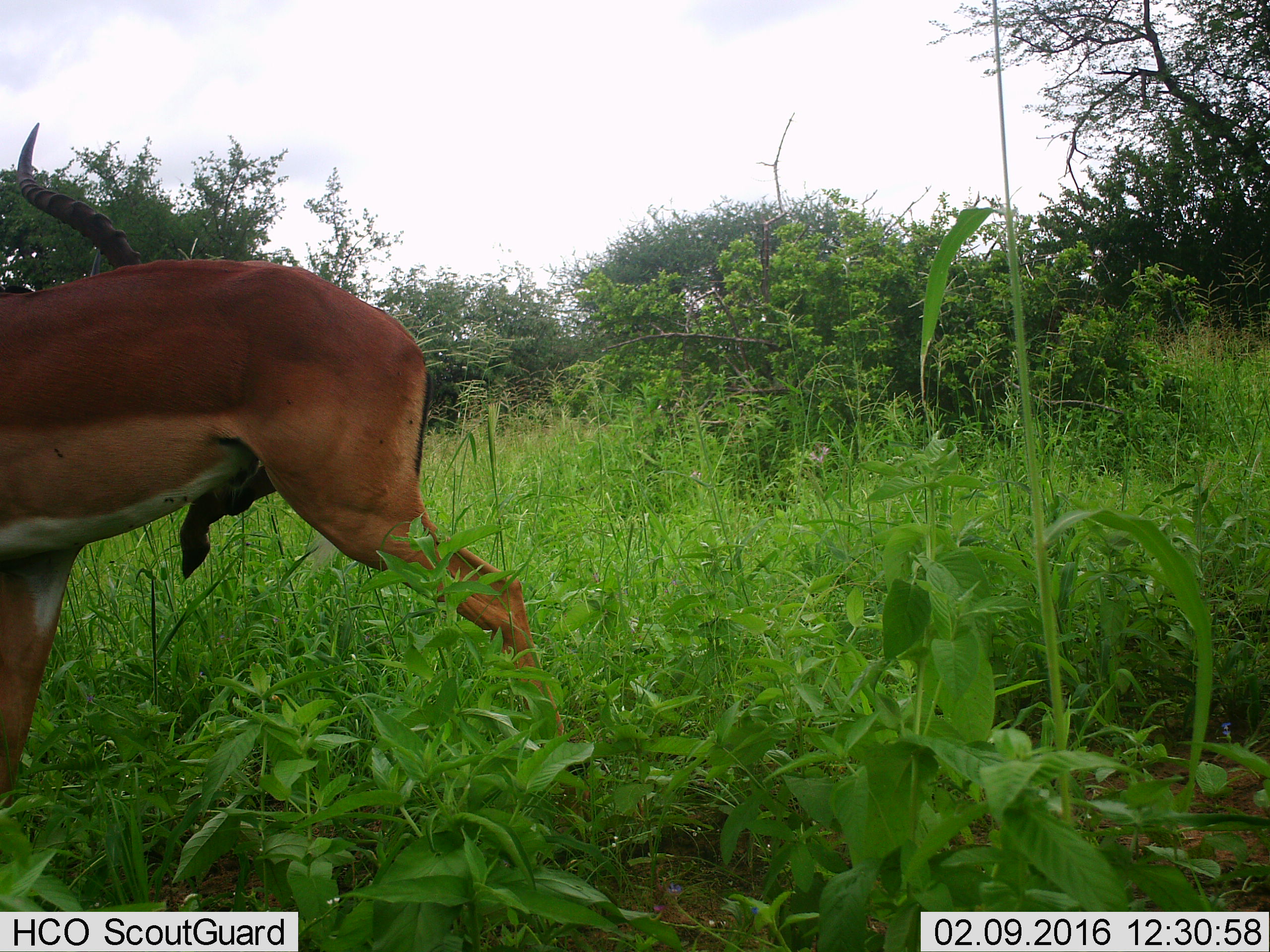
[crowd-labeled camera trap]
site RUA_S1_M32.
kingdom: Animalia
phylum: Chordata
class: Mammalia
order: Artiodactyla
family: Bovidae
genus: Aepyceros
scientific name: Aepyceros melampus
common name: impala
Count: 1.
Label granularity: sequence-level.